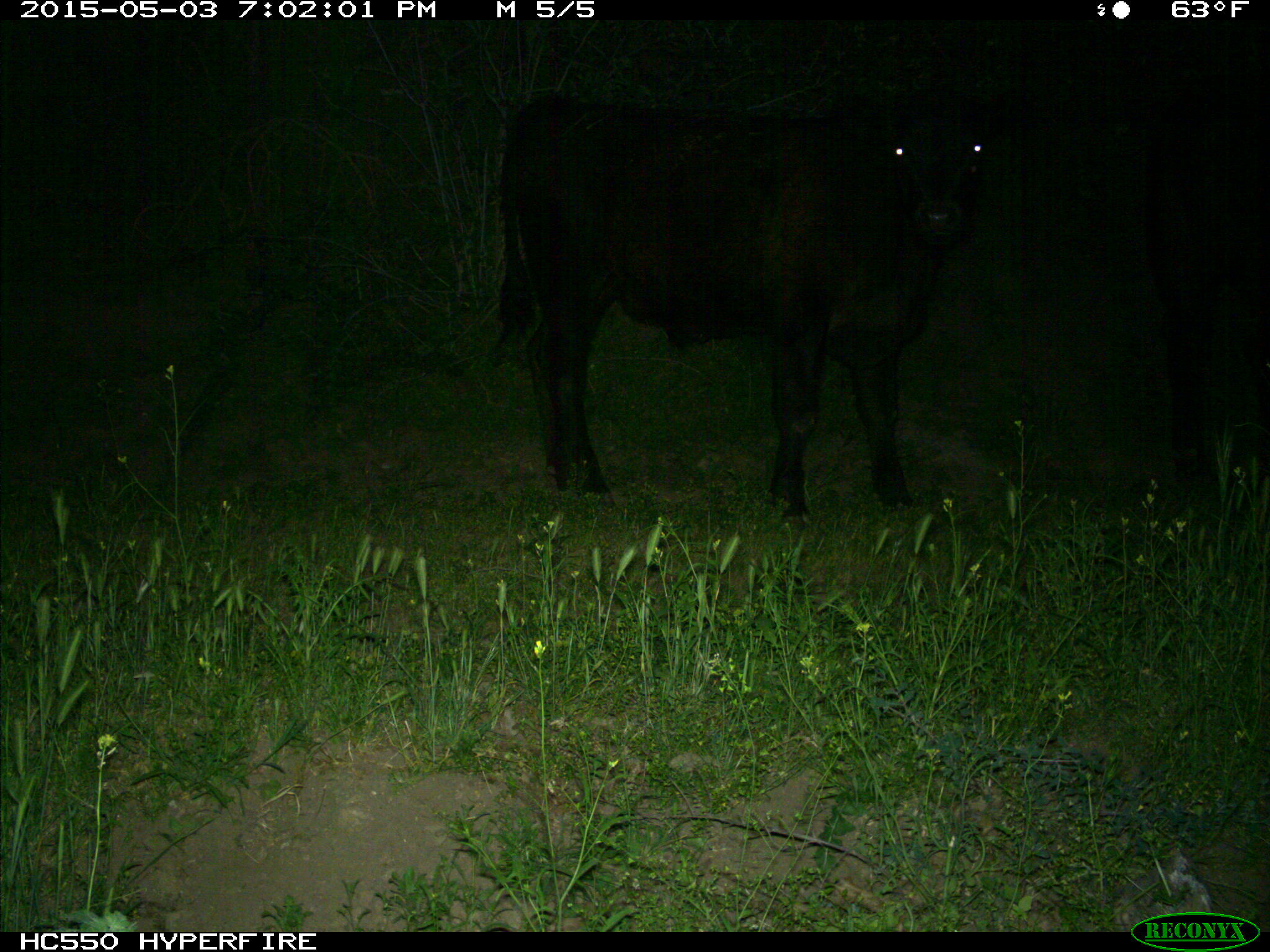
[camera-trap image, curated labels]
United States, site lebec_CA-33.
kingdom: Animalia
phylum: Chordata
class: Mammalia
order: Artiodactyla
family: Bovidae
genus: Bos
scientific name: Bos taurus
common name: domestic cow